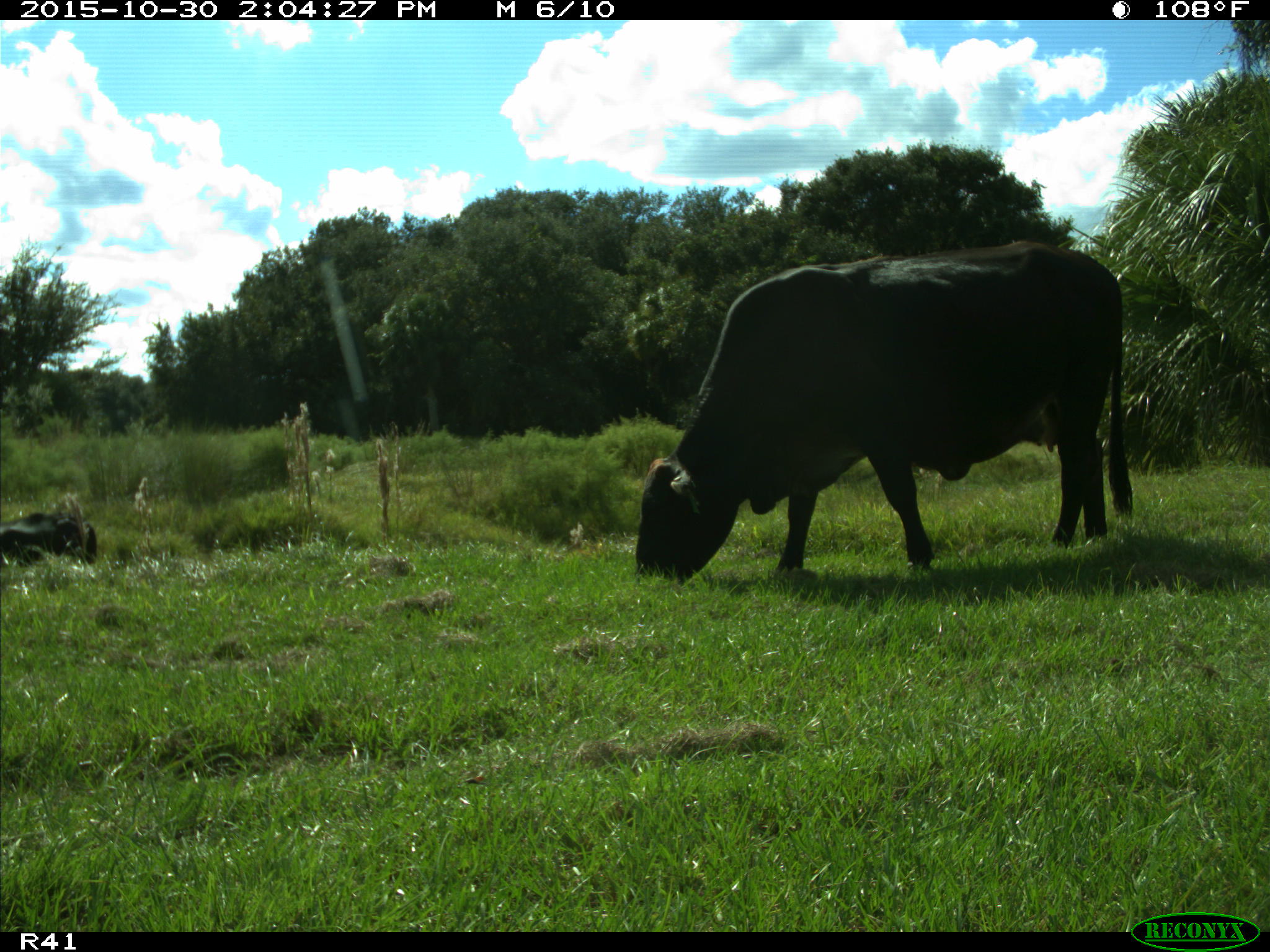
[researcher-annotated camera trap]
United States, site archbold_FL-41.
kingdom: Animalia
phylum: Chordata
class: Mammalia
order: Artiodactyla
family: Bovidae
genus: Bos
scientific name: Bos taurus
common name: domestic cow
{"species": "Bos taurus (domestic cow)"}